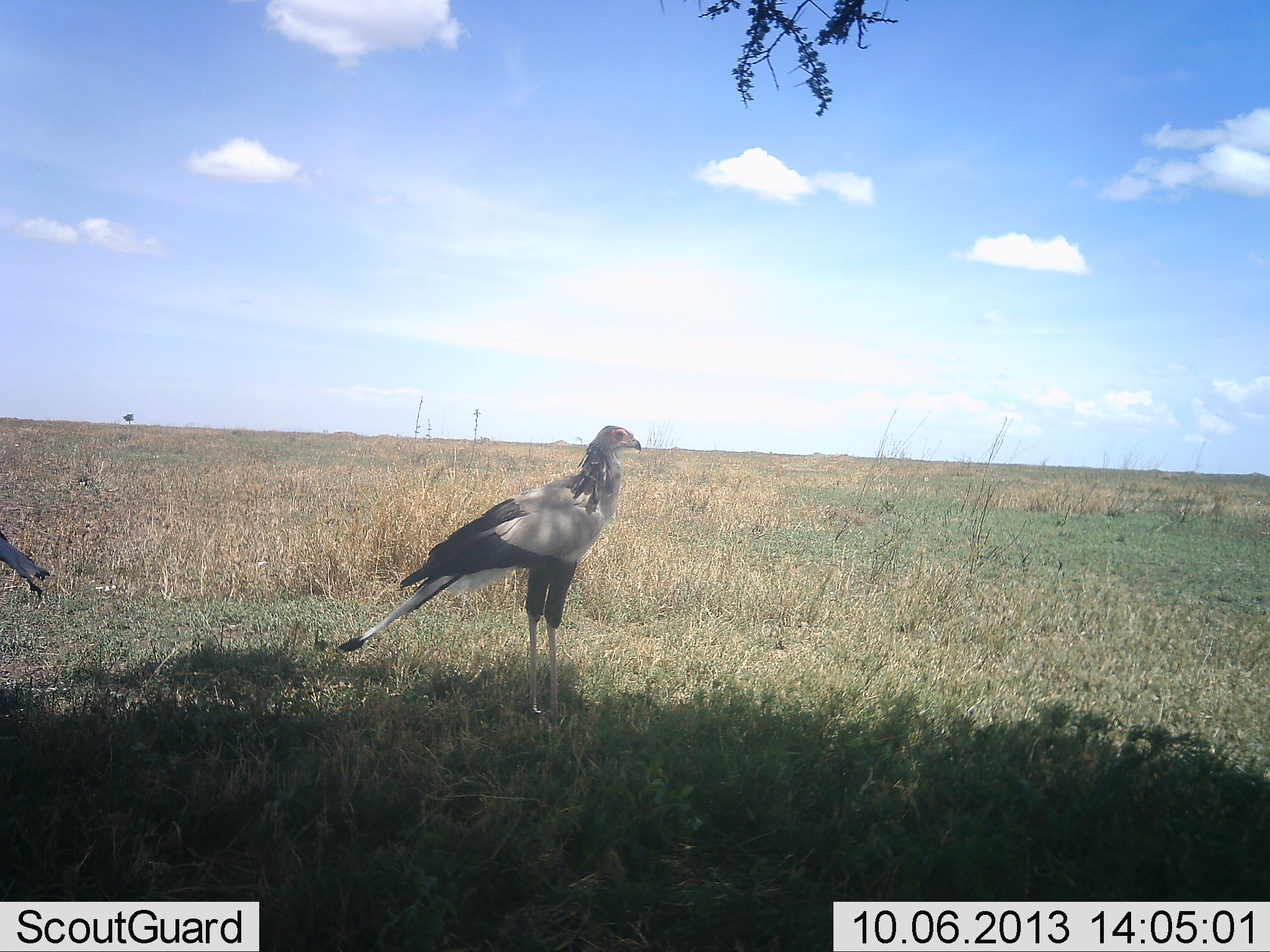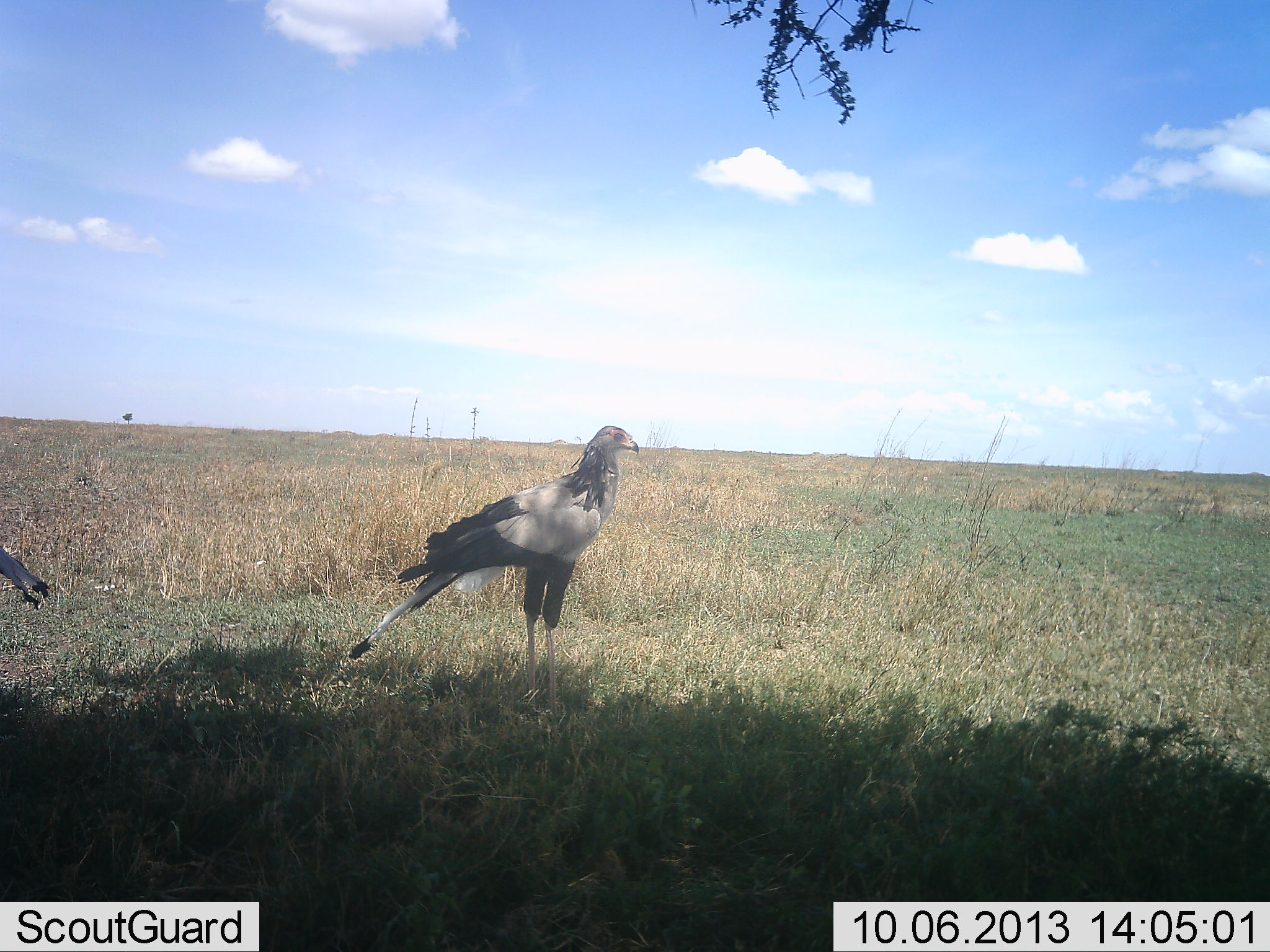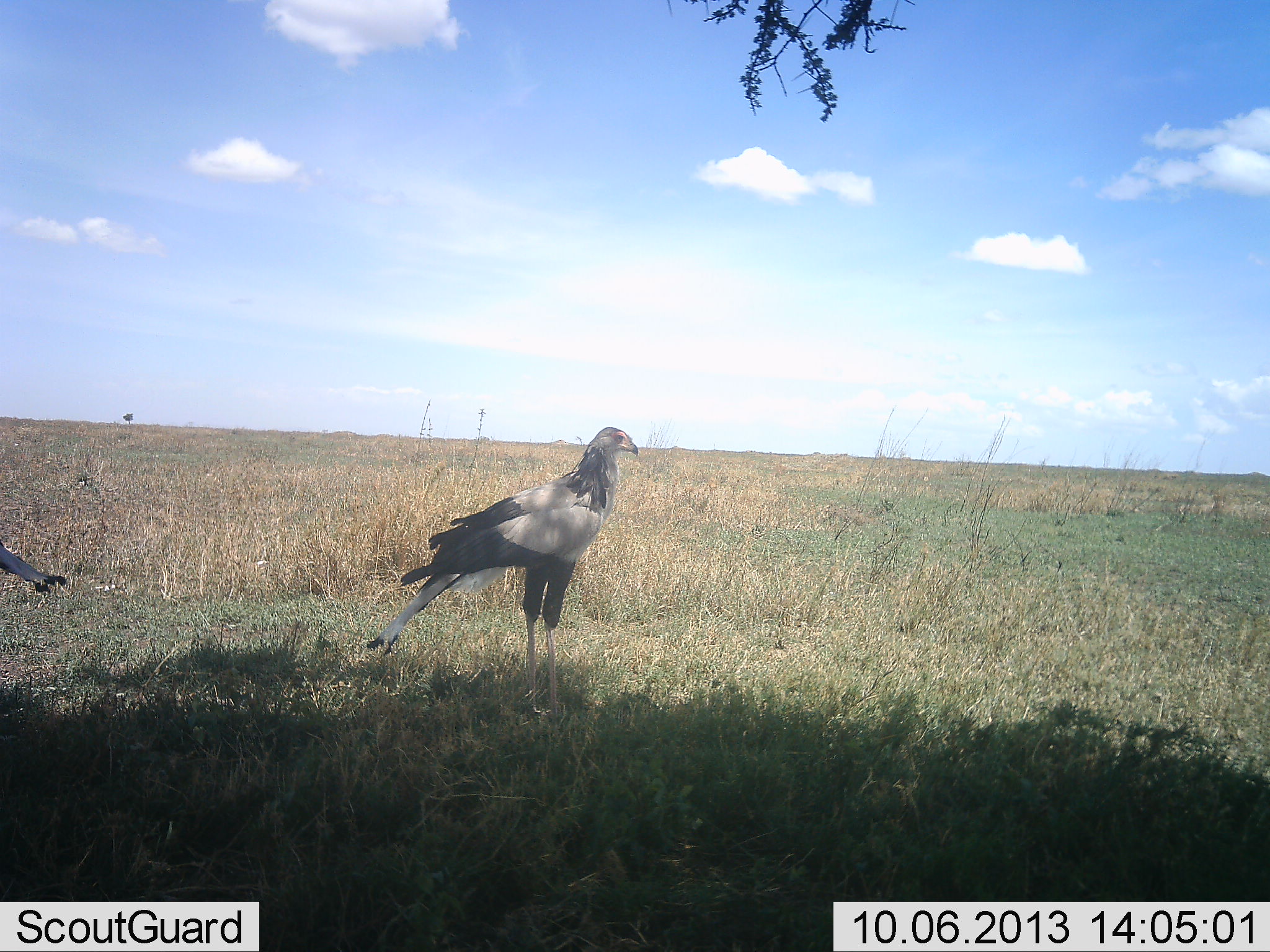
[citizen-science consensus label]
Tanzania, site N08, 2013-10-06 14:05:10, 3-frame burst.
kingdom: Animalia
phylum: Chordata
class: Aves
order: Accipitriformes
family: Sagittariidae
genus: Sagittarius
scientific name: Sagittarius serpentarius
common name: secretary bird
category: secretarybird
Secretarybird (secretary bird) (Sagittarius serpentarius), count 2. Behavior (volunteer vote fractions): standing 100%, resting 7%, moving 0%, interacting 0%. Young present (vote fraction): 0%. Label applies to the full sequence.